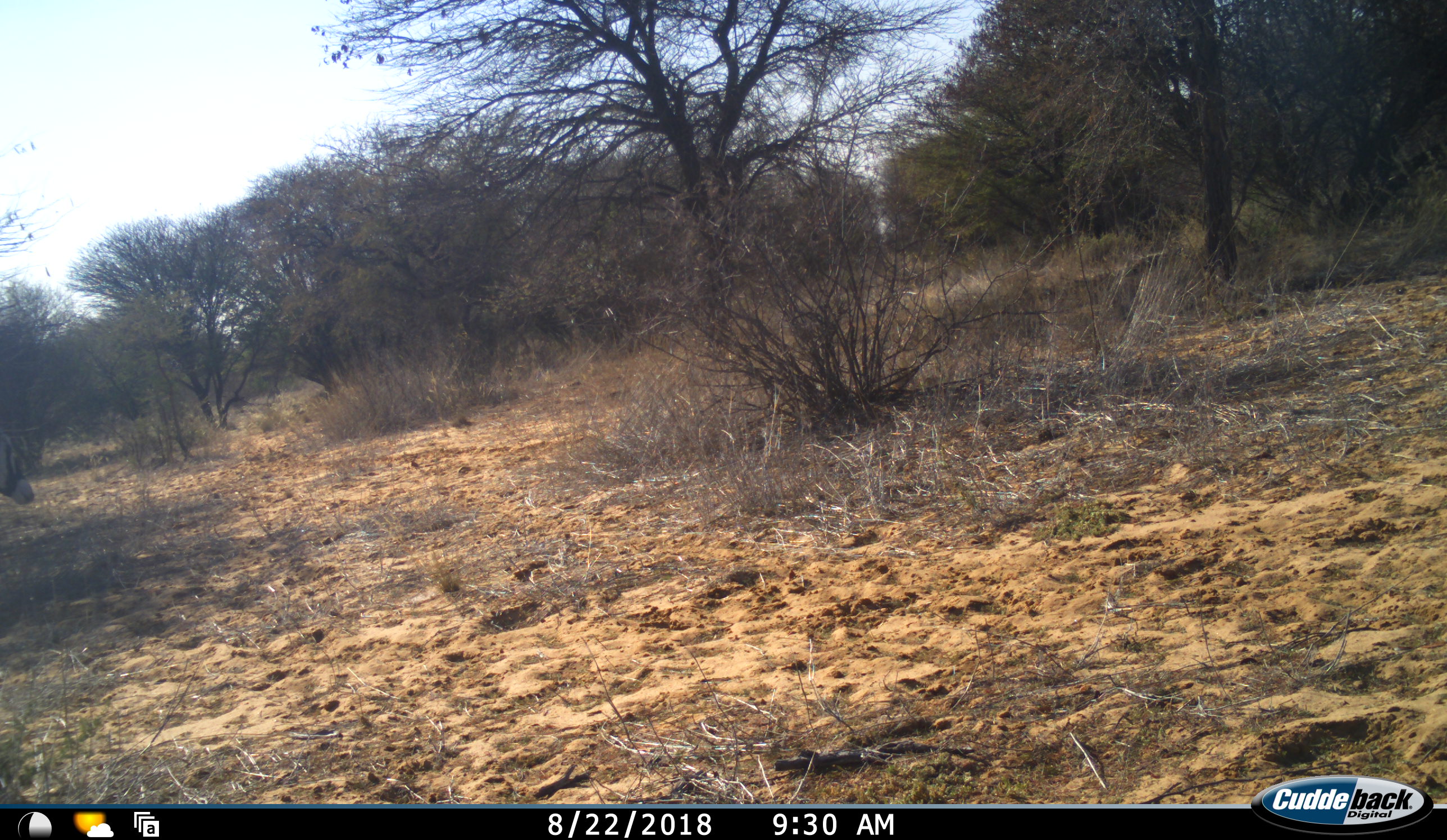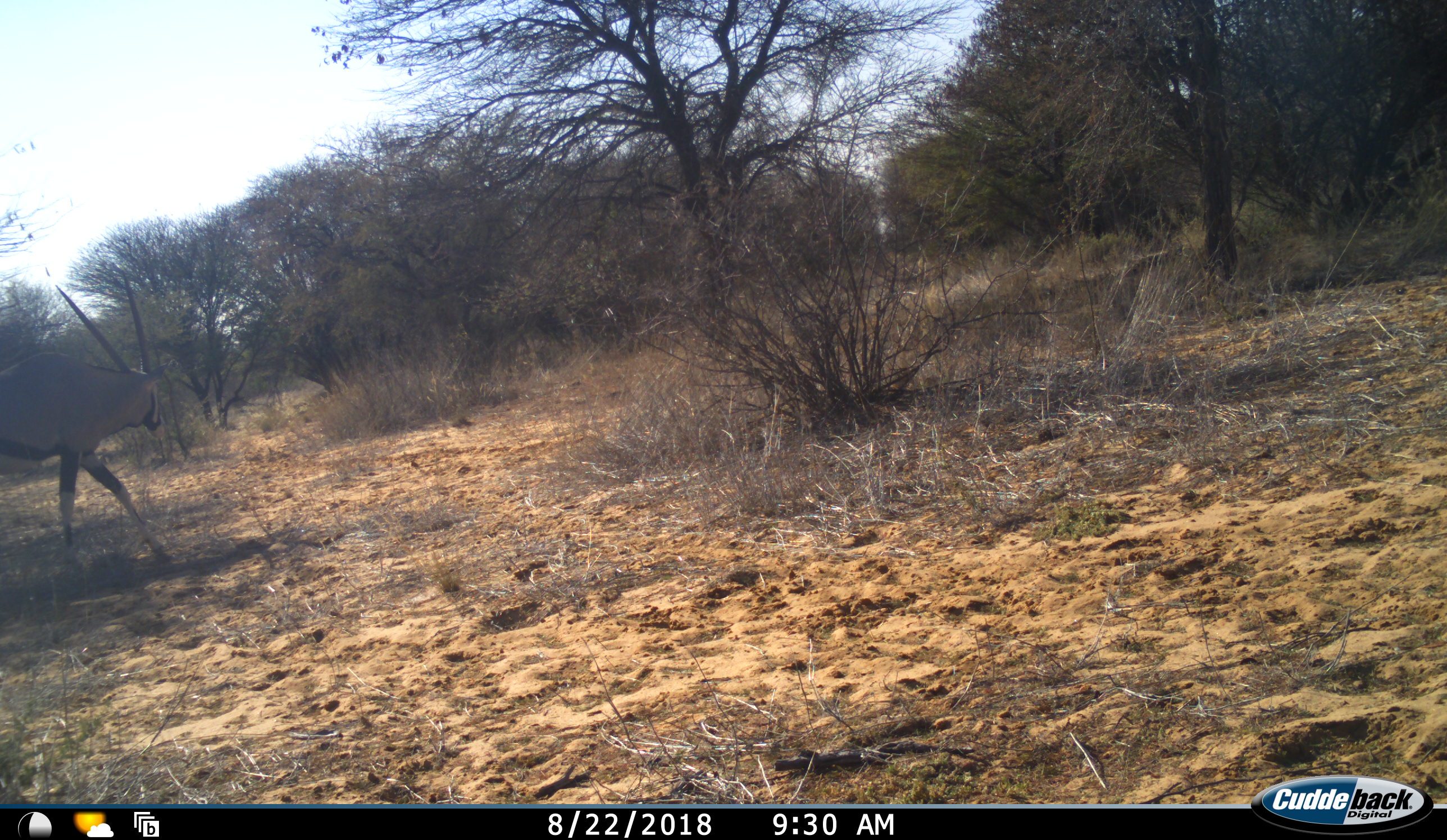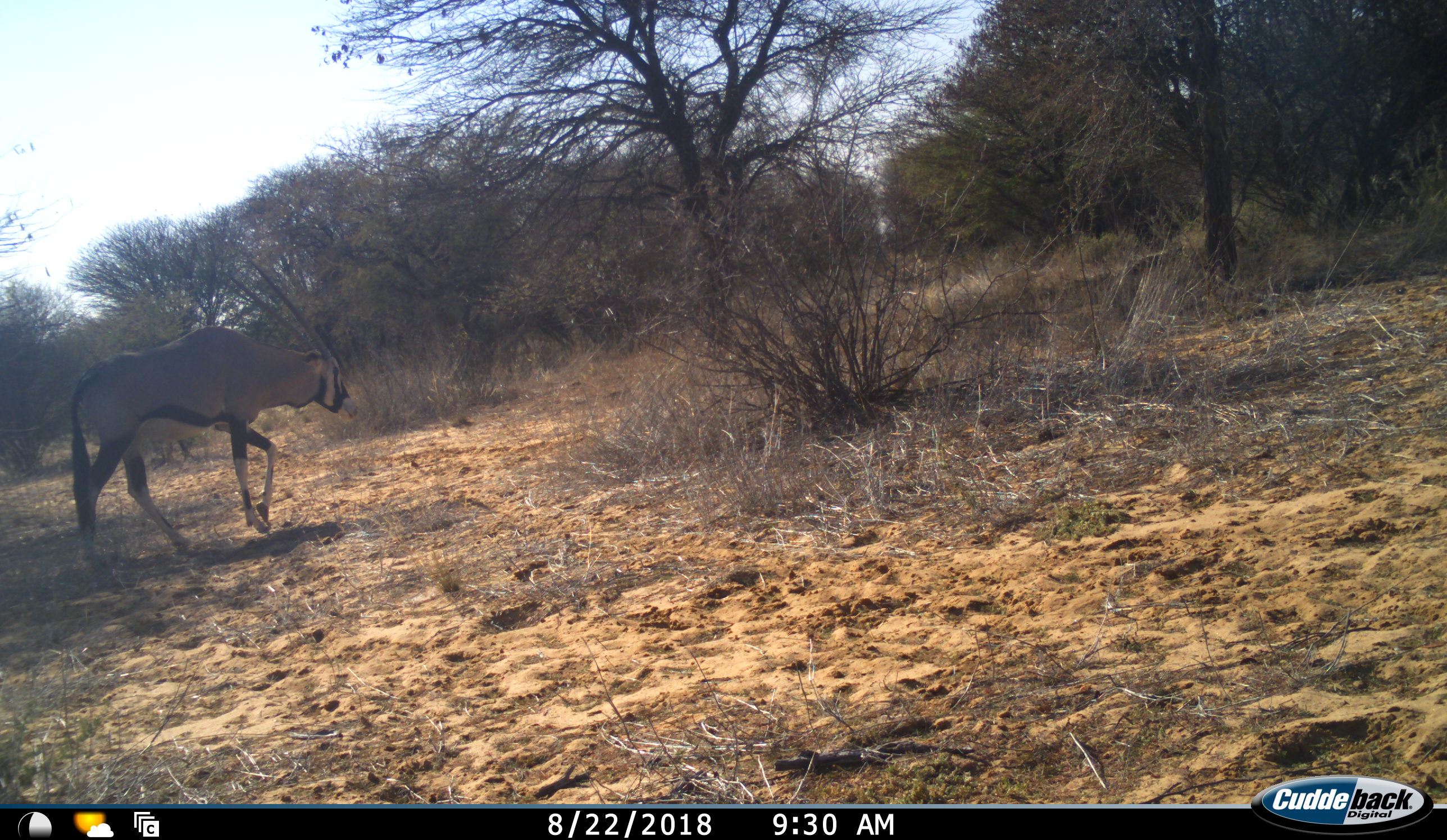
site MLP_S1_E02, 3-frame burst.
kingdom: Animalia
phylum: Chordata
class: Mammalia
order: Artiodactyla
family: Bovidae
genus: Oryx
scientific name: Oryx gazella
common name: gemsbok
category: oryx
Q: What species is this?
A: Oryx (gemsbok) (Oryx gazella).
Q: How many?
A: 1.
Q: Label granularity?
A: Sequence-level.